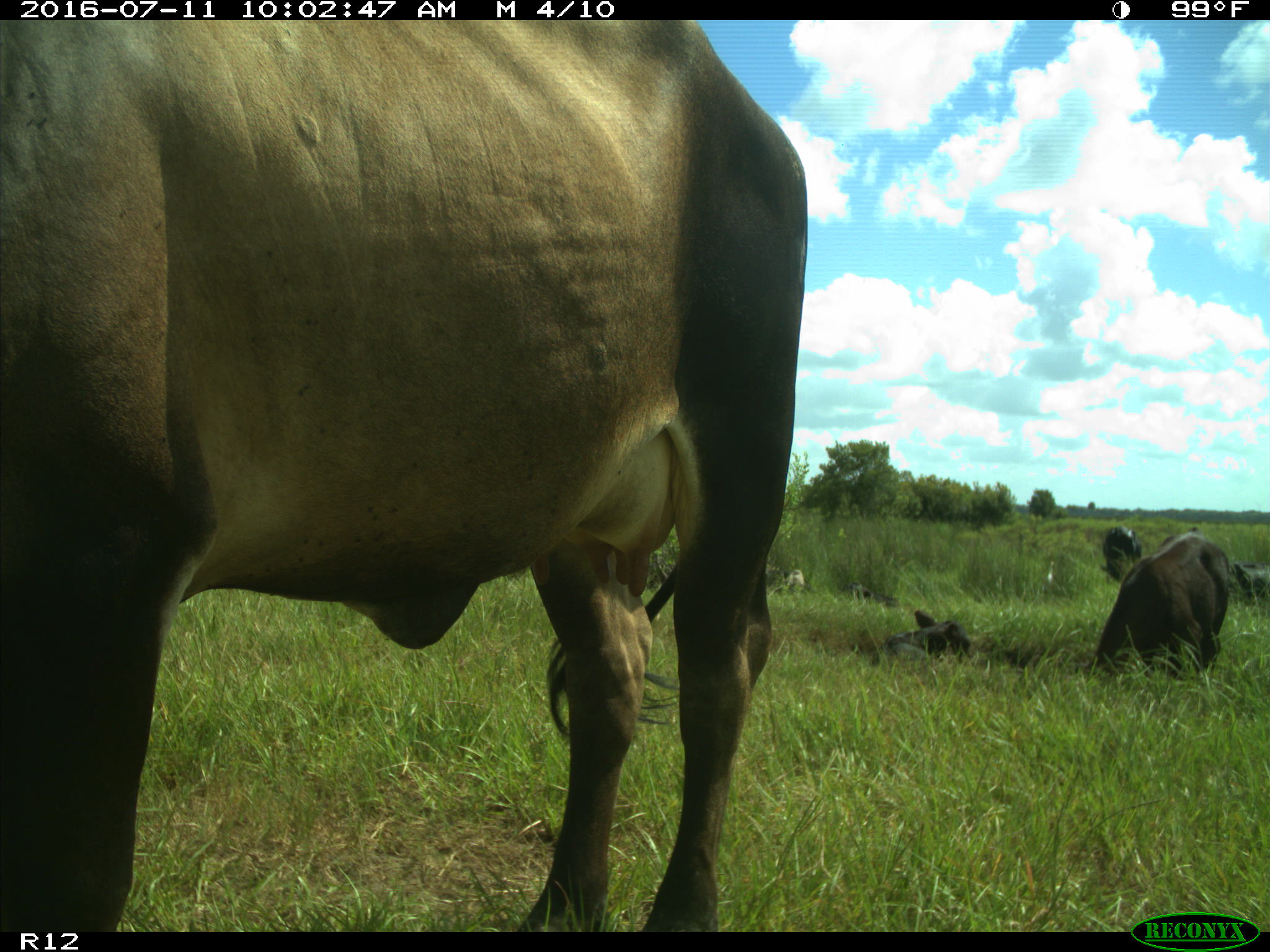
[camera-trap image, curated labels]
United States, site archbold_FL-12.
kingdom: Animalia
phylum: Chordata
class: Mammalia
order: Artiodactyla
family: Bovidae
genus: Bos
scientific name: Bos taurus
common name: domestic cow